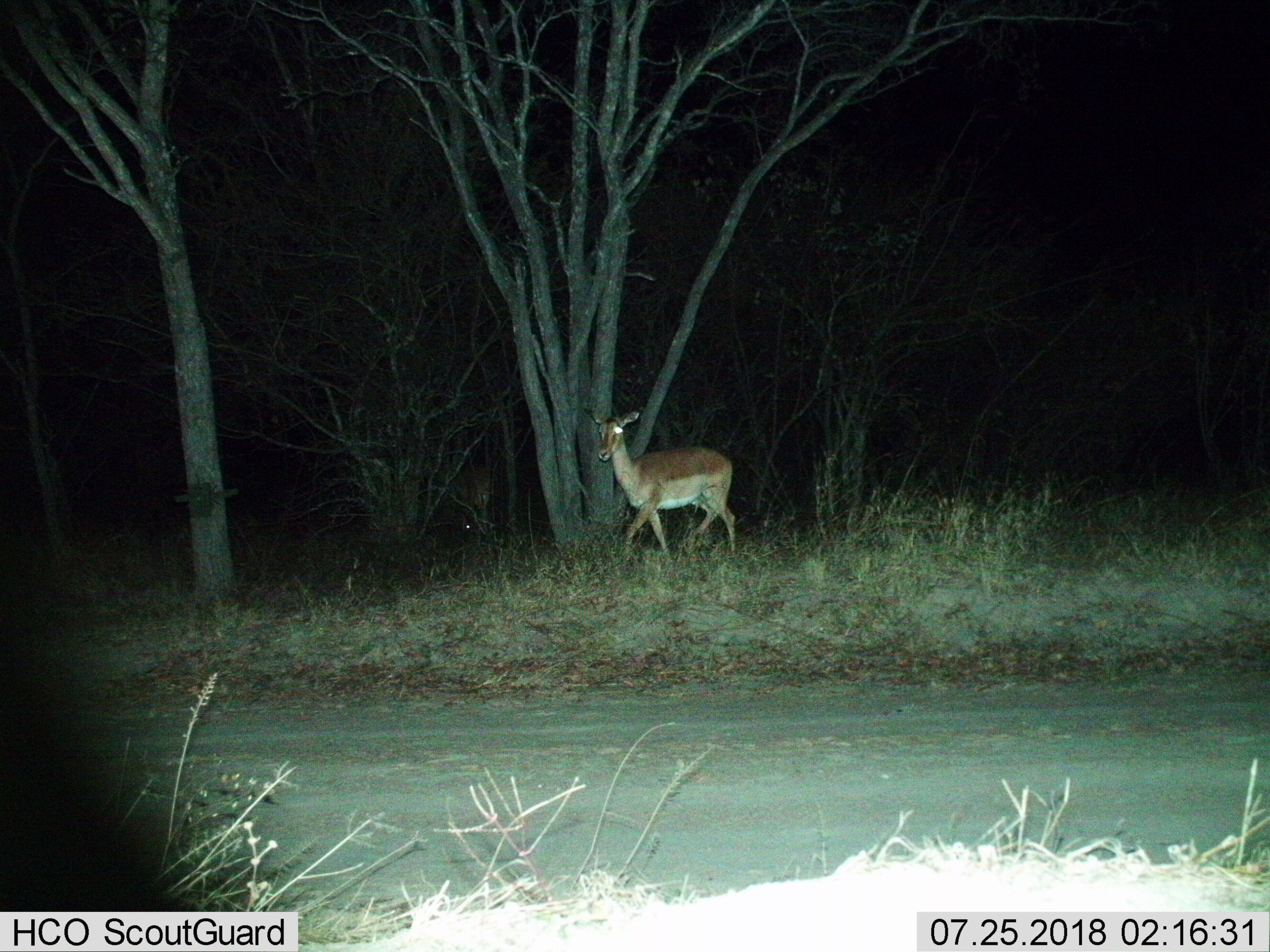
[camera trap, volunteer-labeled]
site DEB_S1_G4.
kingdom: Animalia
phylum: Chordata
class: Mammalia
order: Artiodactyla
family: Bovidae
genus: Aepyceros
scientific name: Aepyceros melampus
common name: impala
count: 1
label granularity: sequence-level